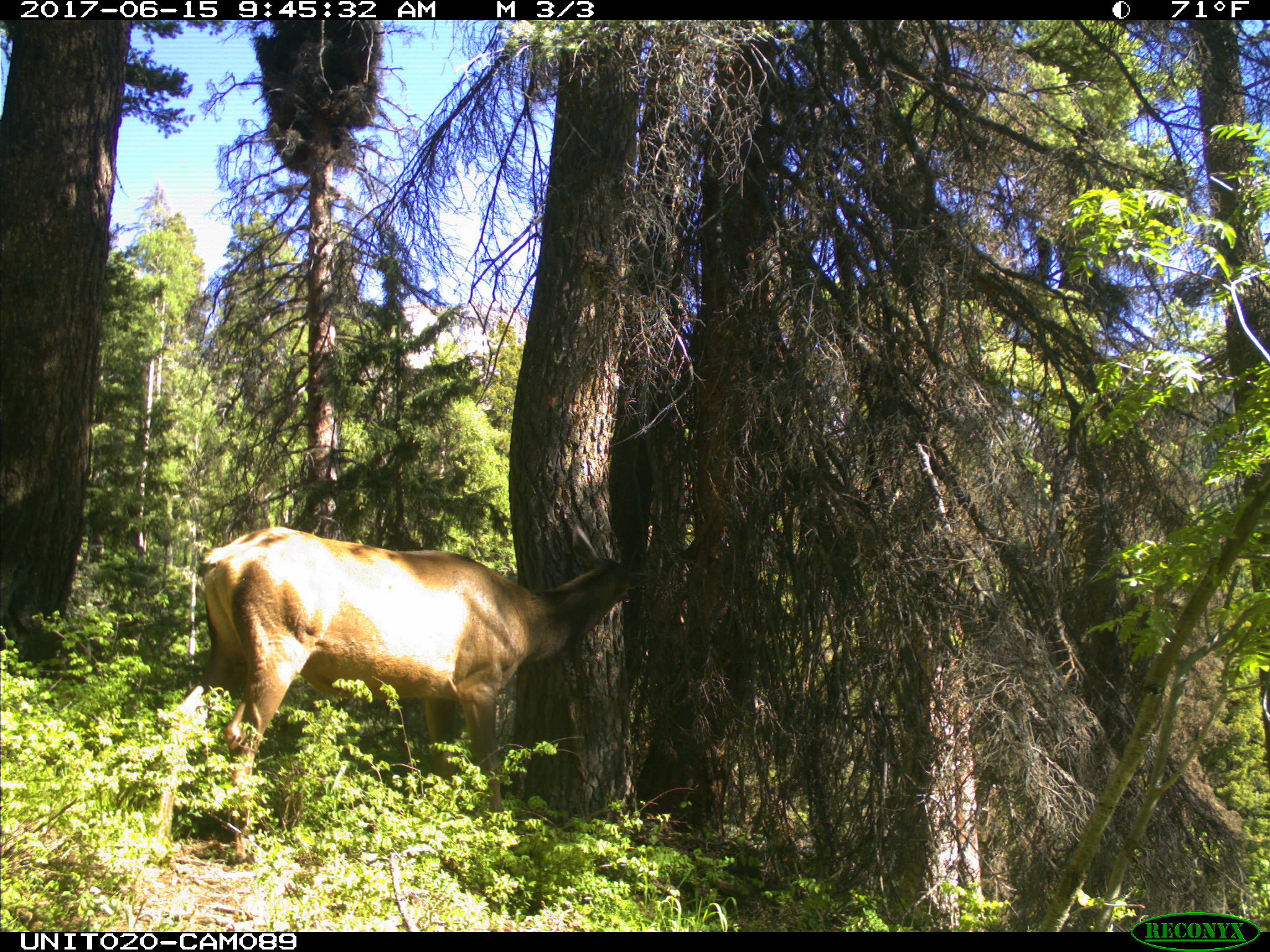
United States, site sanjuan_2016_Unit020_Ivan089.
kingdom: Animalia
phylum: Chordata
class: Mammalia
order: Artiodactyla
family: Cervidae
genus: Cervus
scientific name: Cervus elaphus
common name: red deer